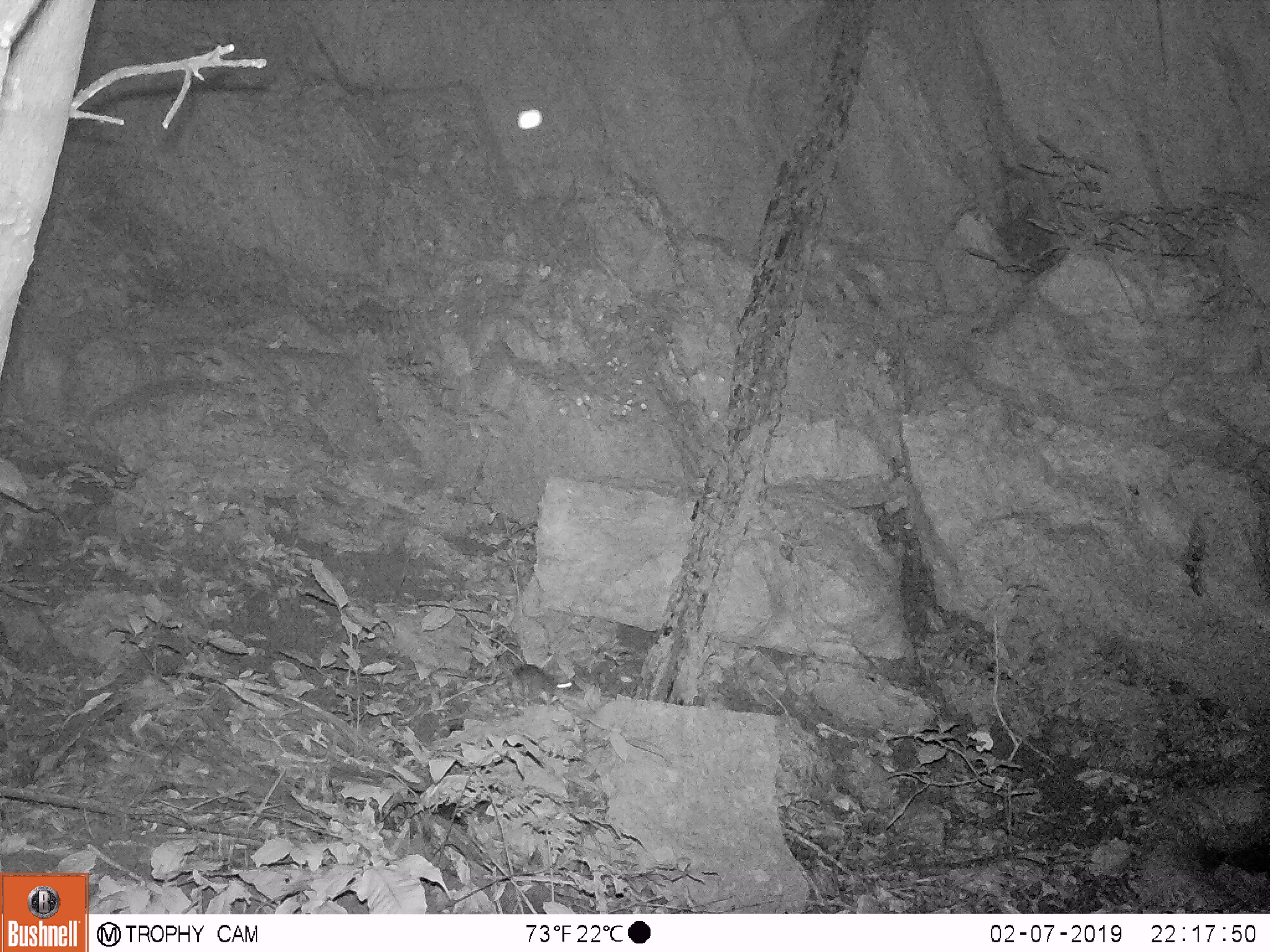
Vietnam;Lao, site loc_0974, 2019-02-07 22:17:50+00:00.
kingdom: Animalia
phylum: Chordata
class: Mammalia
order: Rodentia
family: Muridae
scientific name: Muridae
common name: old-world mice and rats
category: unidentified murid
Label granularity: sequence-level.